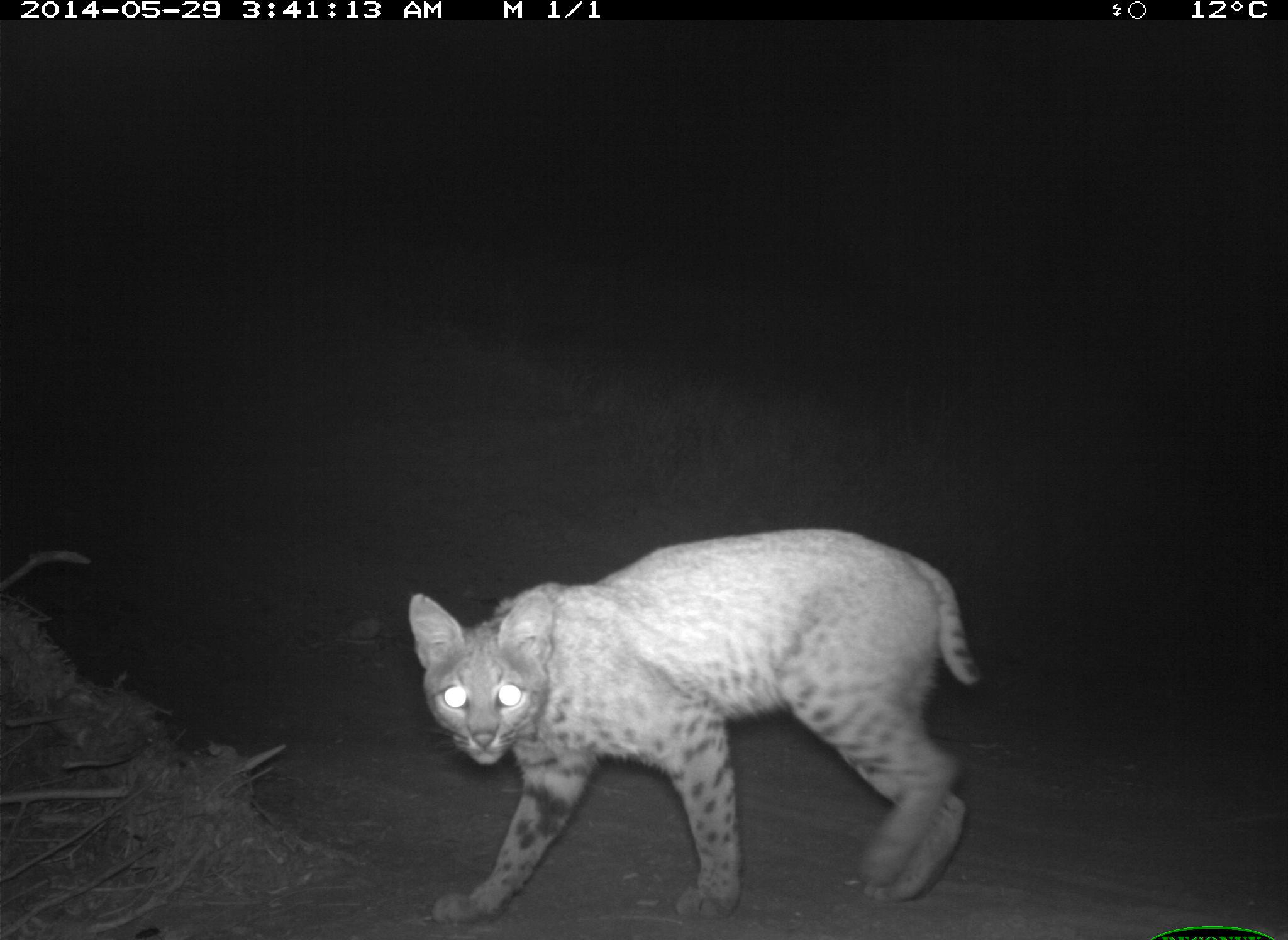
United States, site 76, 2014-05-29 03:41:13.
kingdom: Animalia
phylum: Chordata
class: Mammalia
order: Carnivora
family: Felidae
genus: Lynx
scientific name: Lynx rufus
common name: bobcat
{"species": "bobcat (Lynx rufus)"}